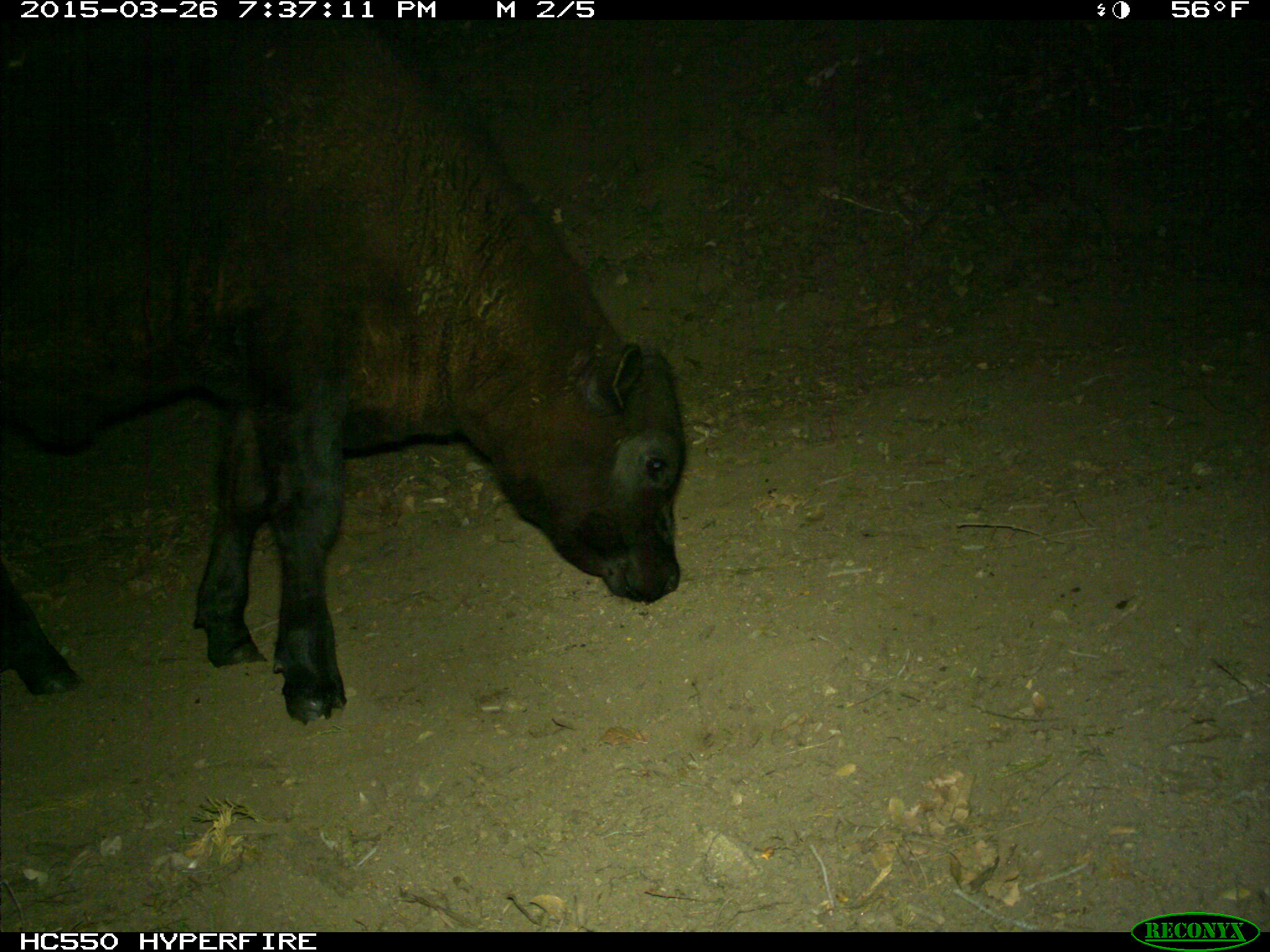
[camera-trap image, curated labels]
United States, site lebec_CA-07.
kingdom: Animalia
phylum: Chordata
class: Mammalia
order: Artiodactyla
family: Bovidae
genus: Bos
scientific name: Bos taurus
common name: domestic cow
Bos taurus (domestic cow).